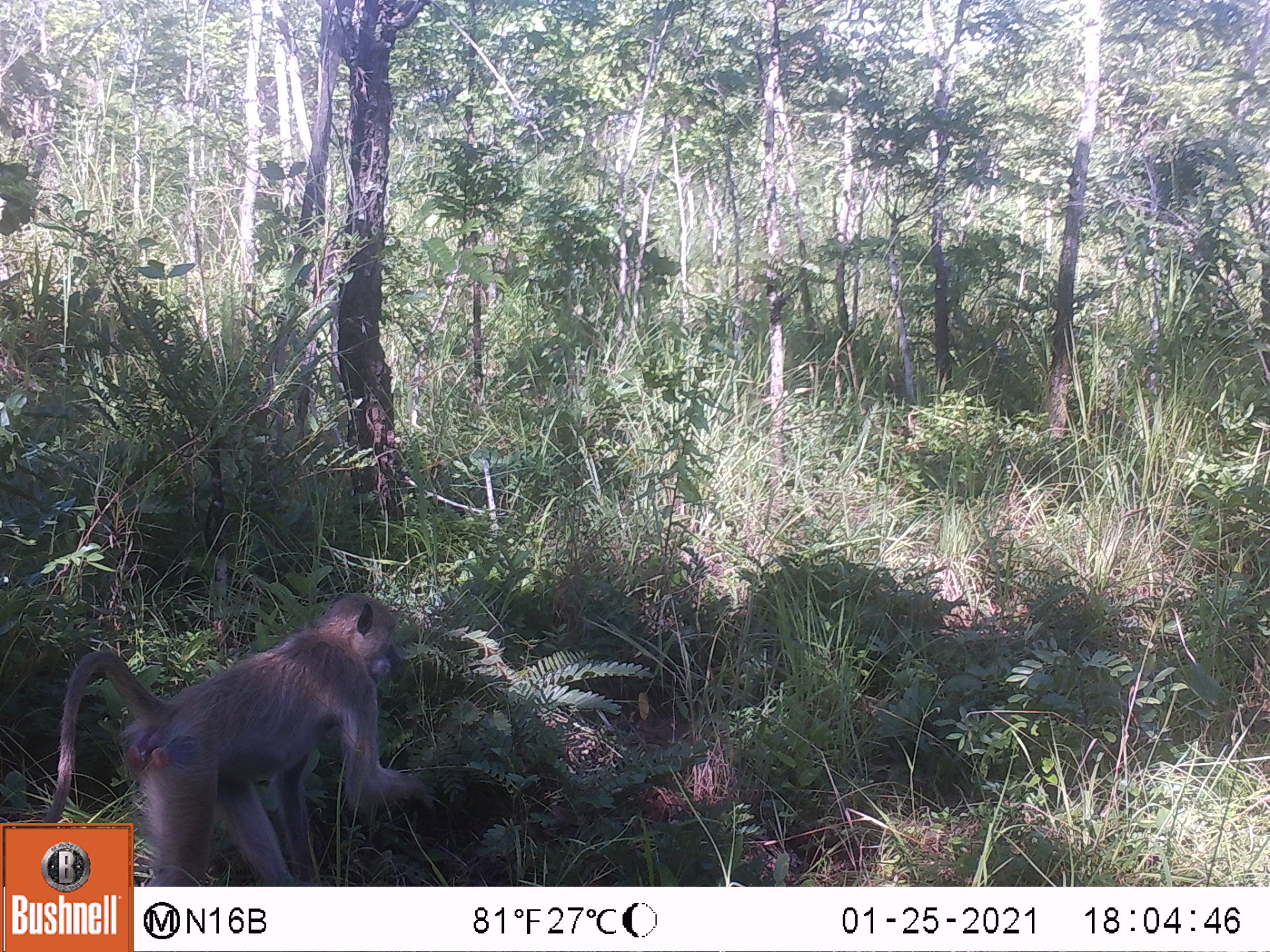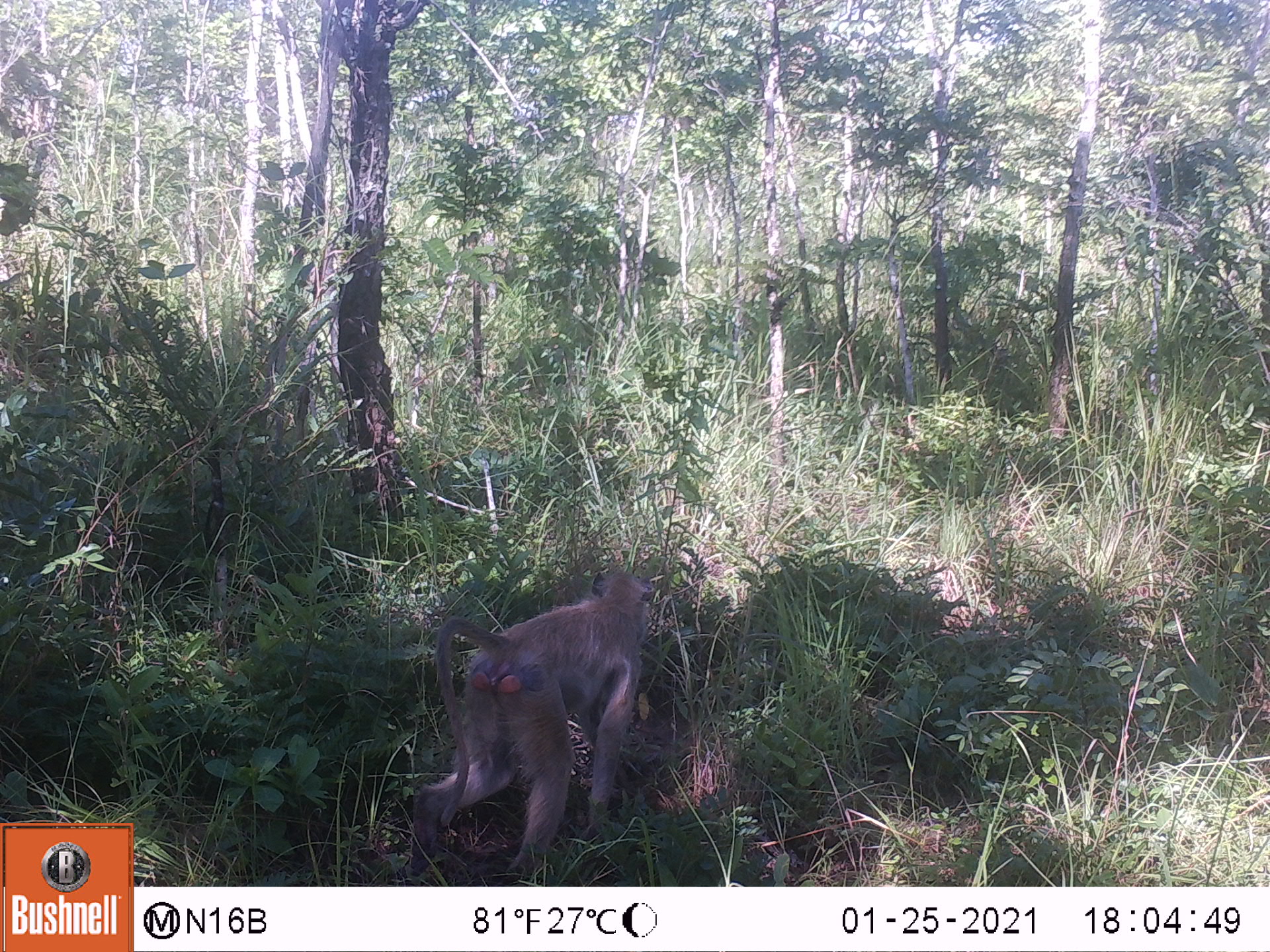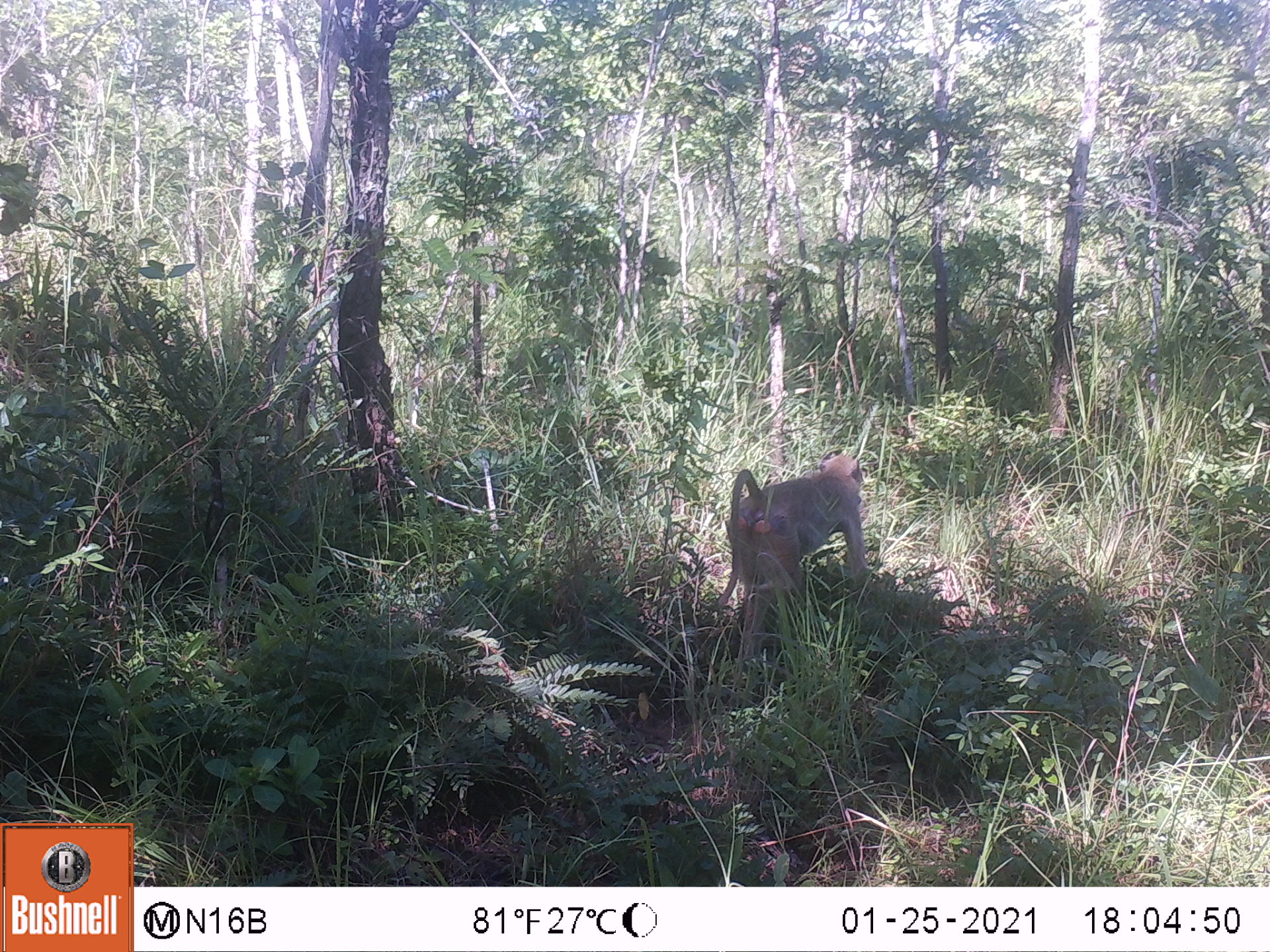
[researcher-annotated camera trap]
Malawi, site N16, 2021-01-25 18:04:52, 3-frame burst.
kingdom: Animalia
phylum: Chordata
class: Mammalia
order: Primates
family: Cercopithecidae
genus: Papio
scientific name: Papio cynocephalus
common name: yellow baboon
Yellow baboon (Papio cynocephalus), count 1.